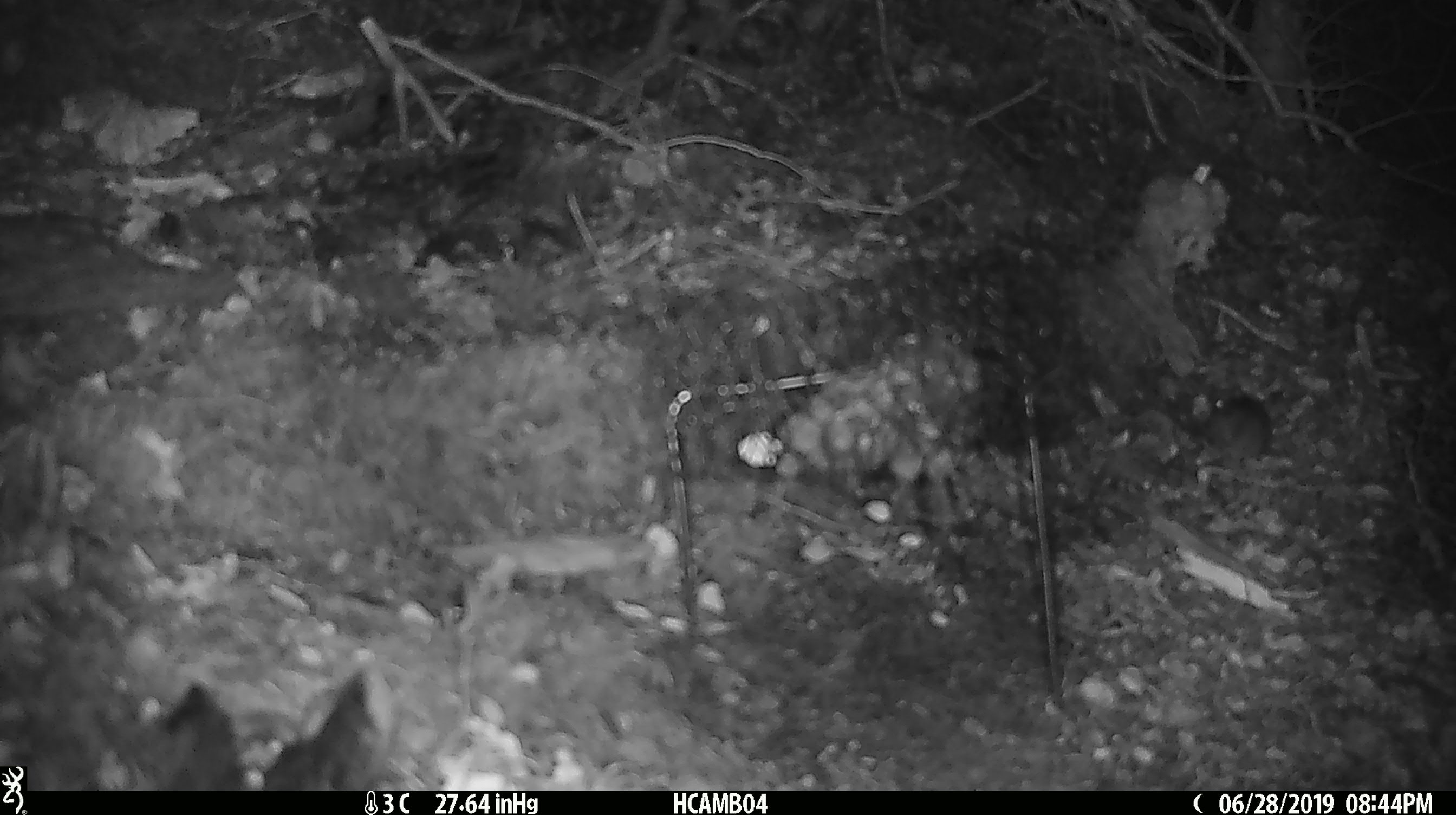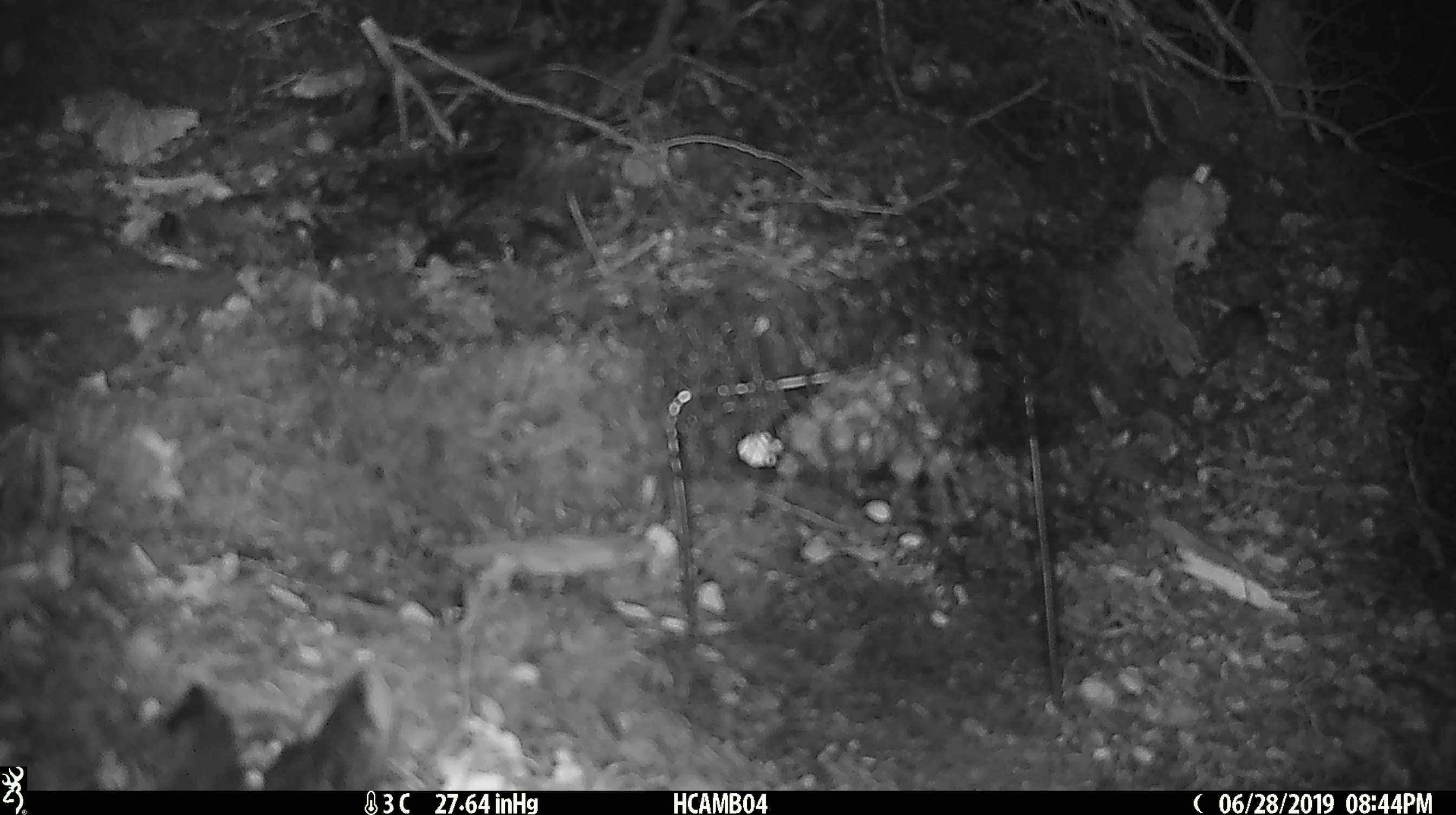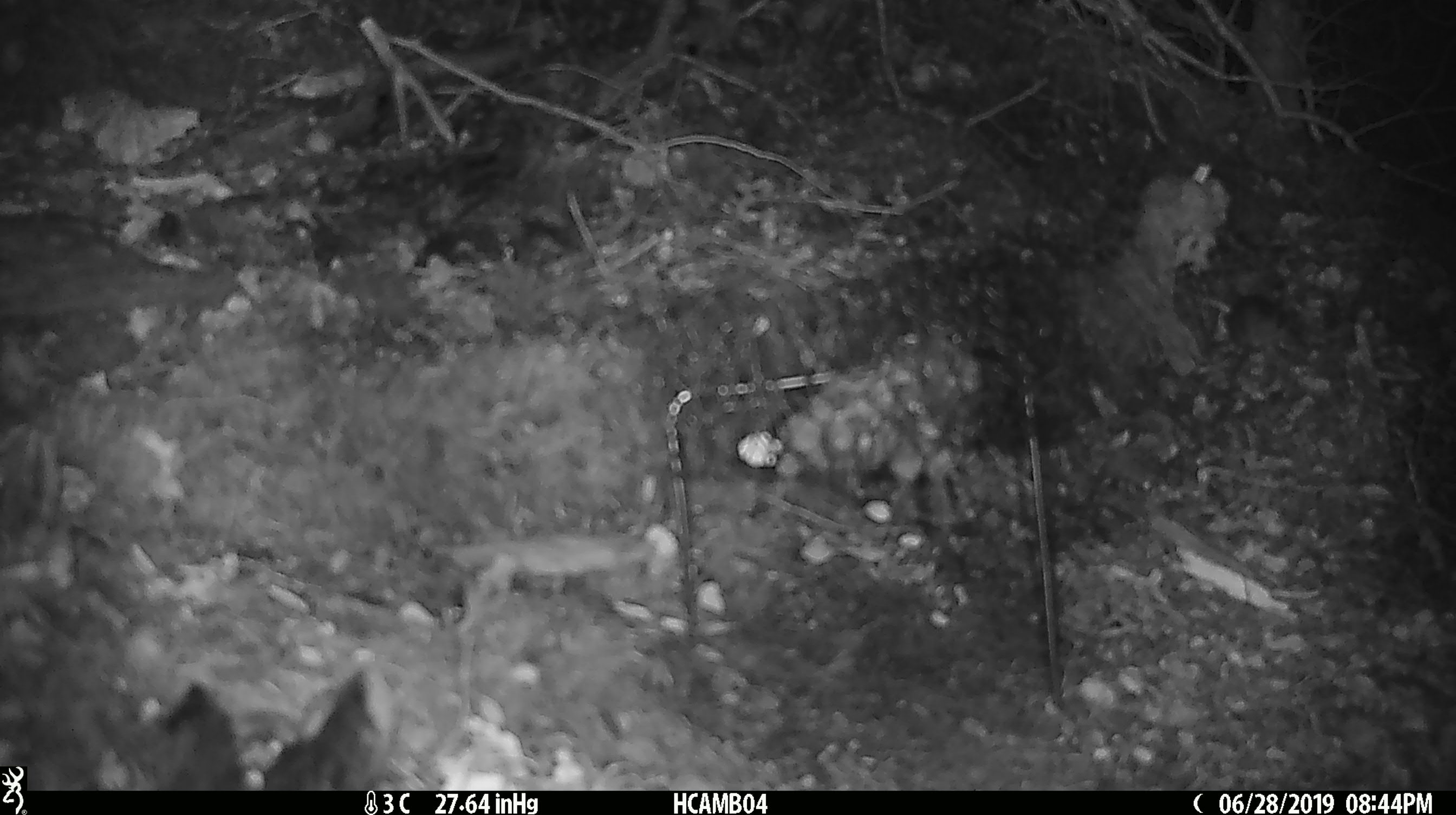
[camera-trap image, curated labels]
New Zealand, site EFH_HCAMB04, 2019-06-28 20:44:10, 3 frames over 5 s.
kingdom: Animalia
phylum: Chordata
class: Mammalia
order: Rodentia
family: Muridae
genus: Mus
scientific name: Mus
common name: mouse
Mouse (Mus).